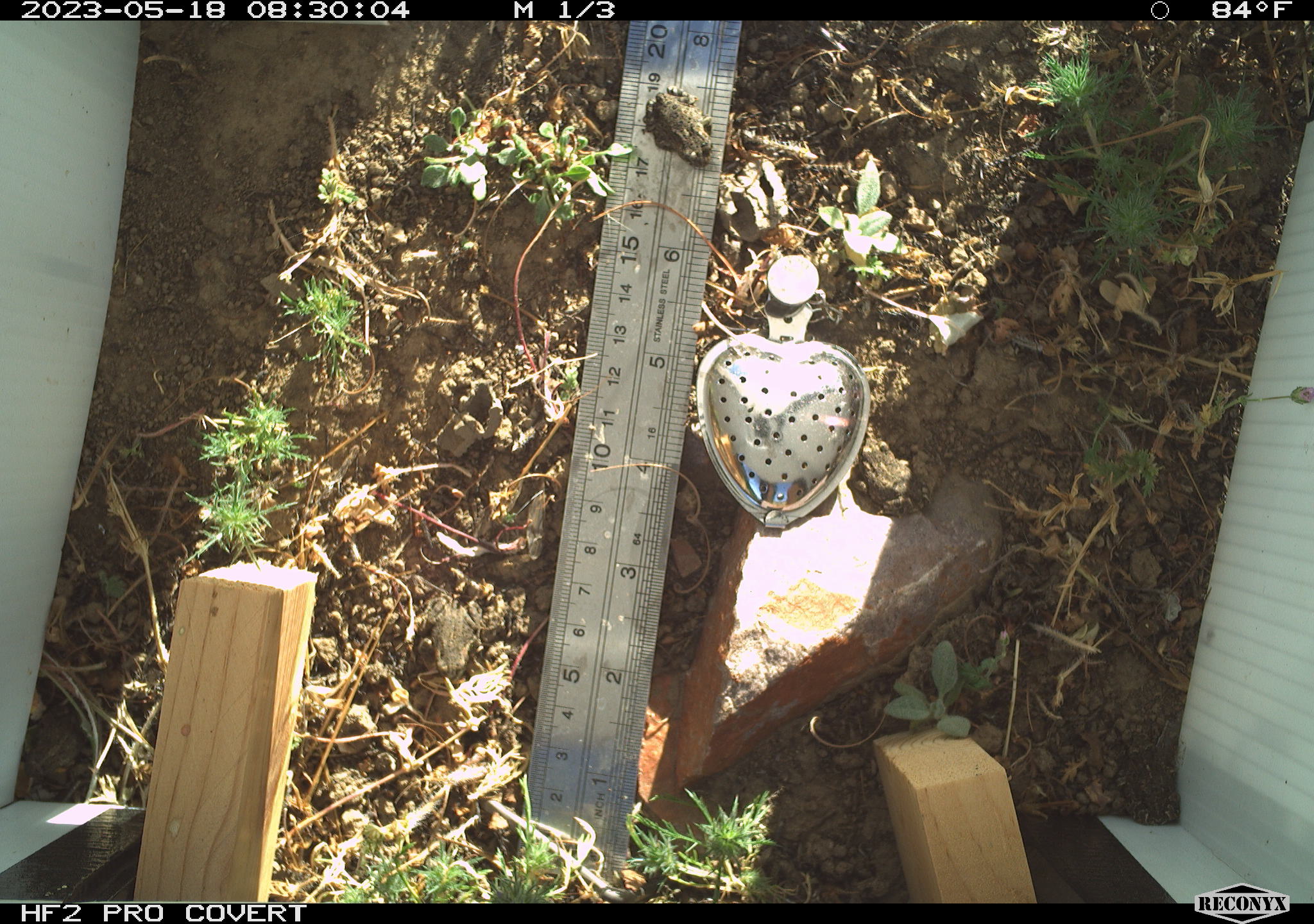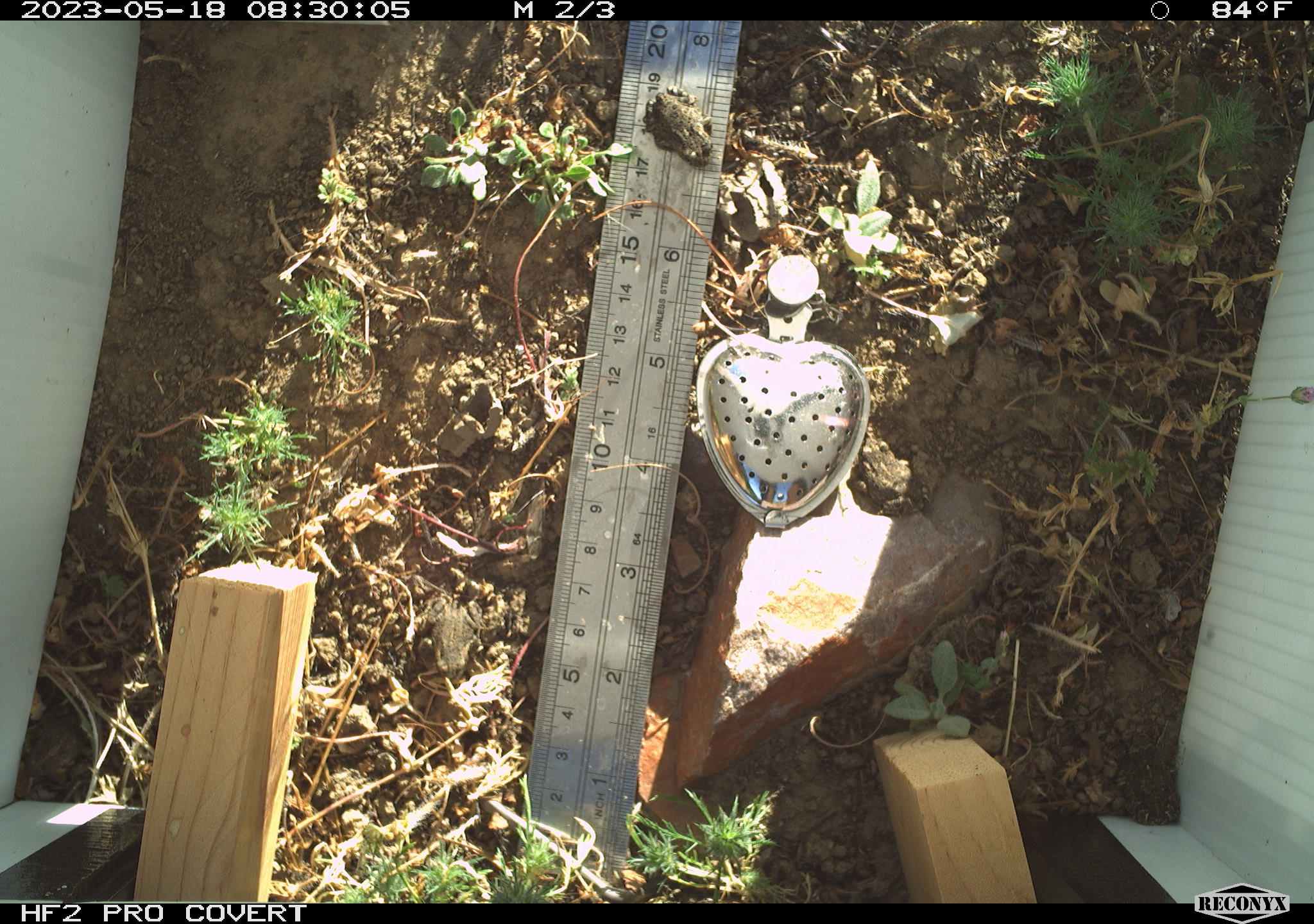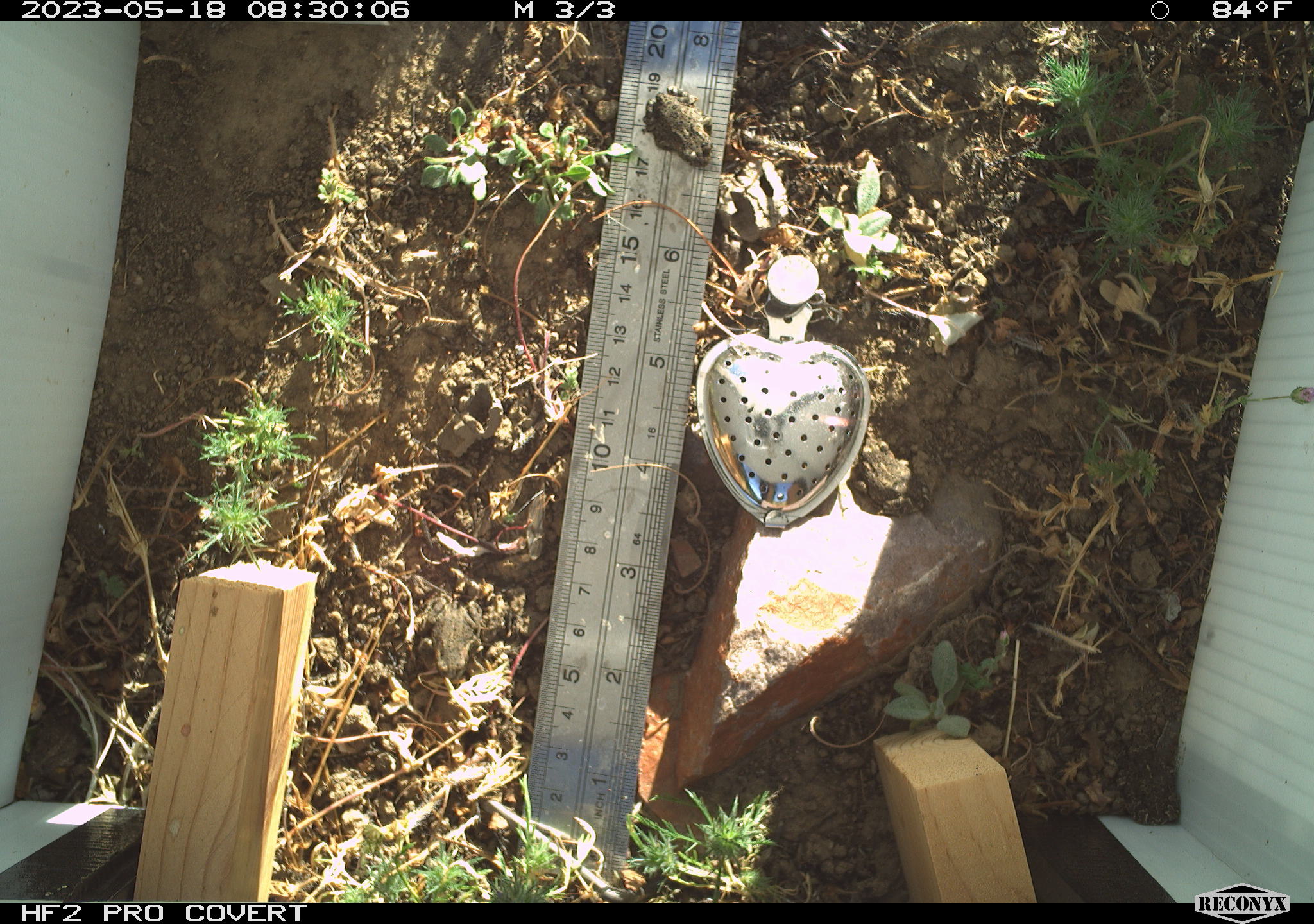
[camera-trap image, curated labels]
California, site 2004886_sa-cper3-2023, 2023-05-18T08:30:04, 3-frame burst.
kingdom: Animalia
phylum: Chordata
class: Amphibia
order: Anura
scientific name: Anura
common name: frogs